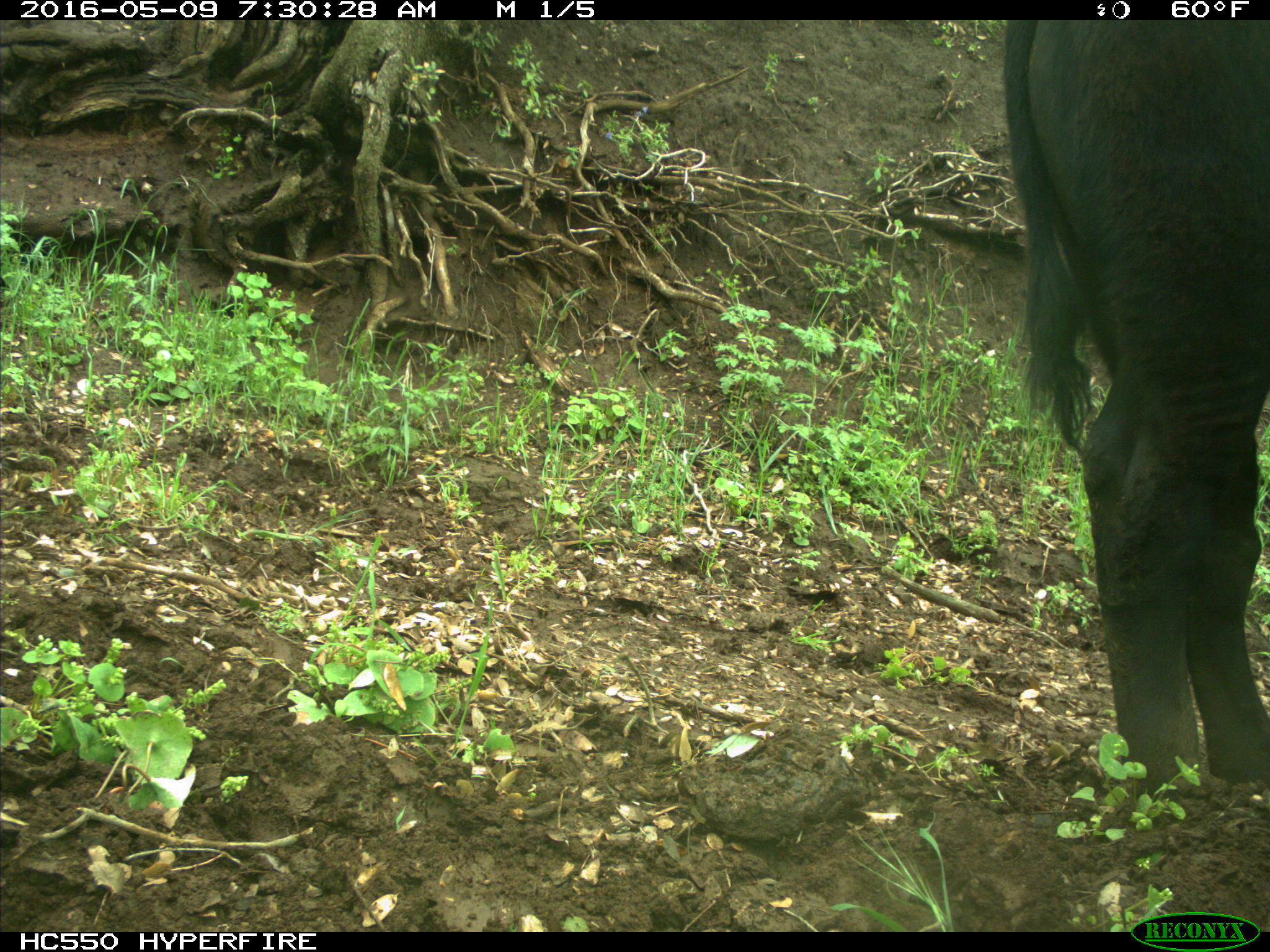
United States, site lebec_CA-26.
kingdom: Animalia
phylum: Chordata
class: Mammalia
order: Artiodactyla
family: Bovidae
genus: Bos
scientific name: Bos taurus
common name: domestic cow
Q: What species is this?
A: Bos taurus (domestic cow).